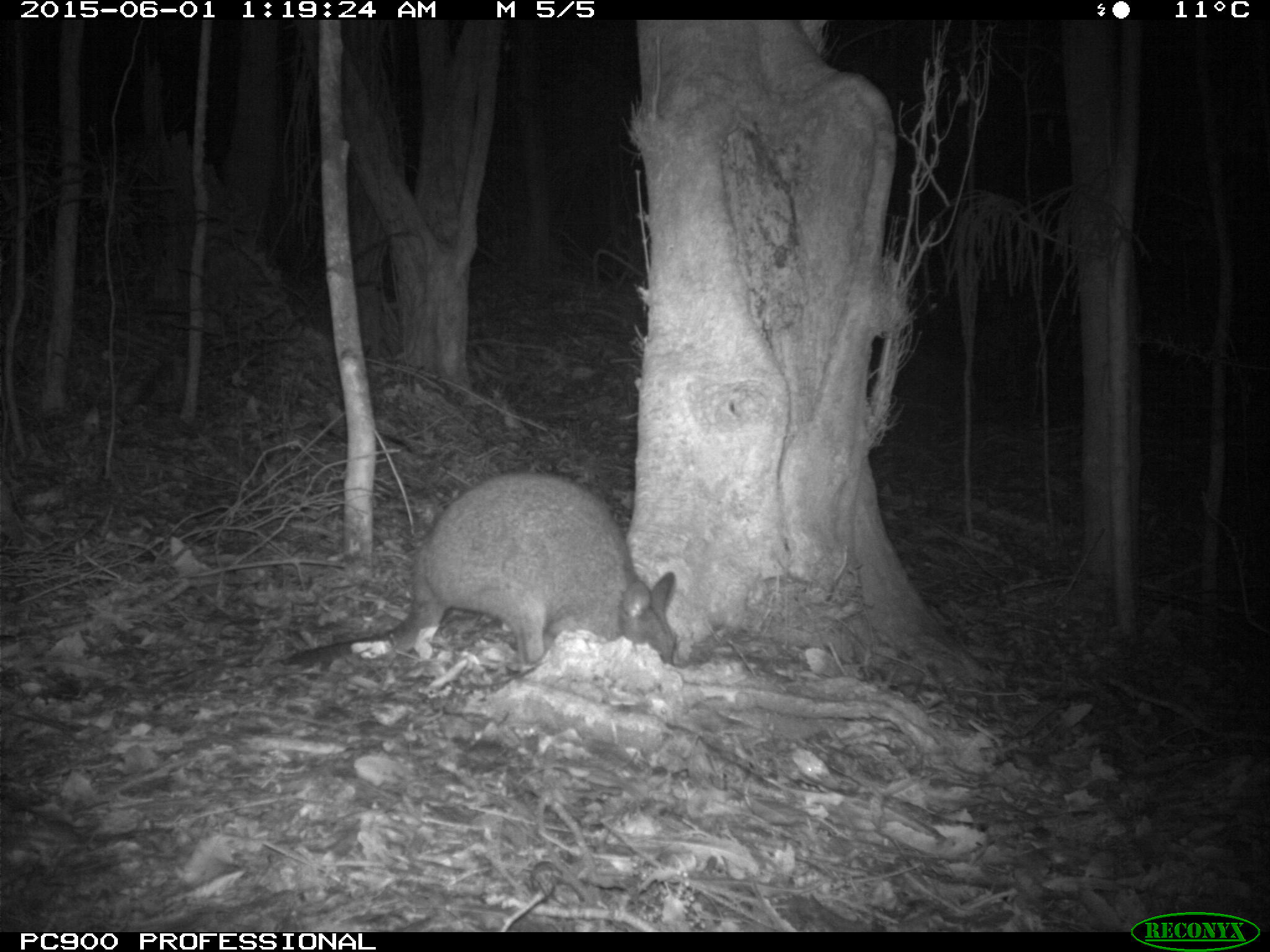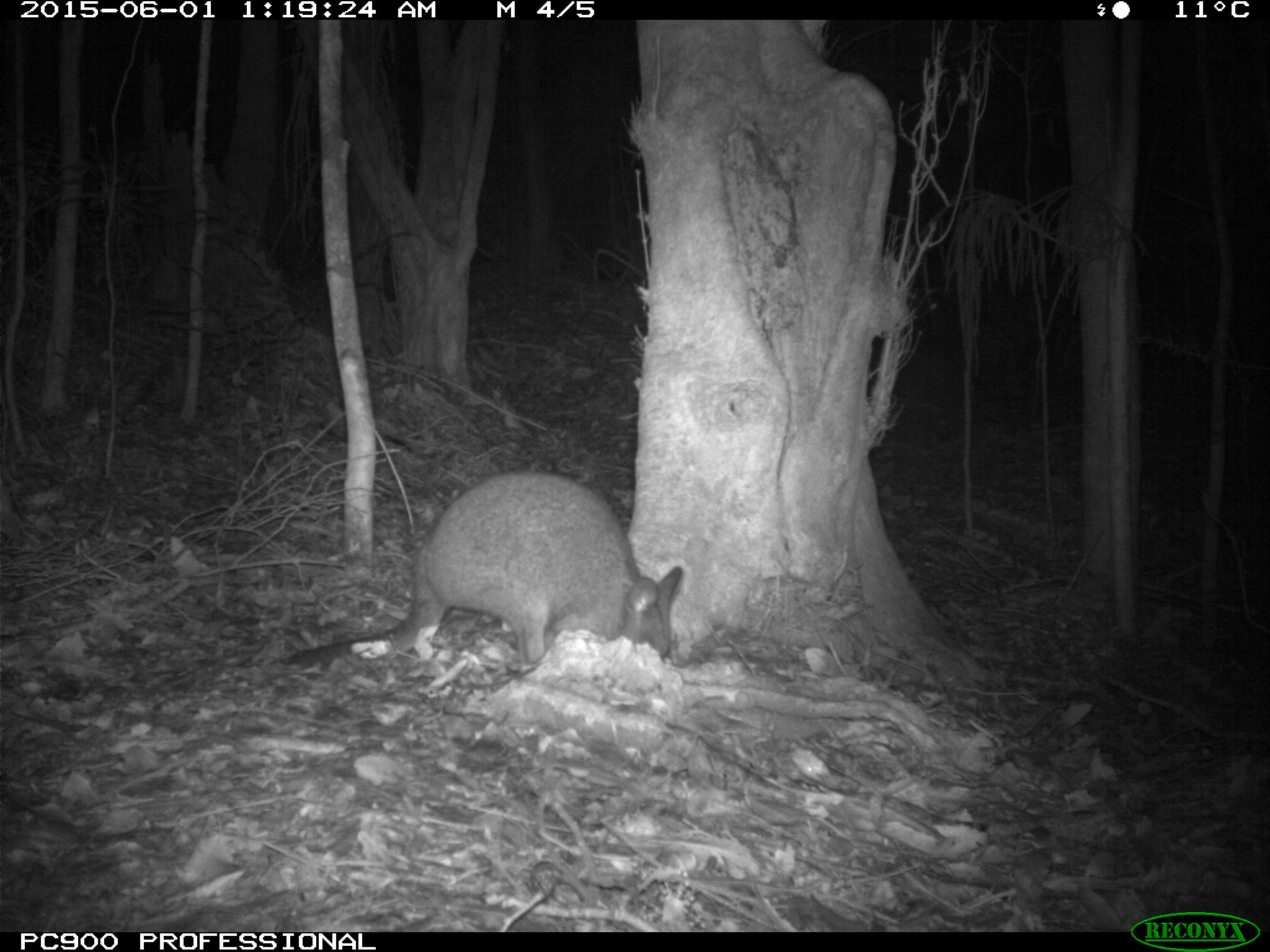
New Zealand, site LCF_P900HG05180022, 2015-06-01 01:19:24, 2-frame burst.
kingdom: Animalia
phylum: Chordata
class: Mammalia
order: Diprotodontia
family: Macropodidae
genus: Notamacropus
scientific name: Notamacropus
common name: wallaby